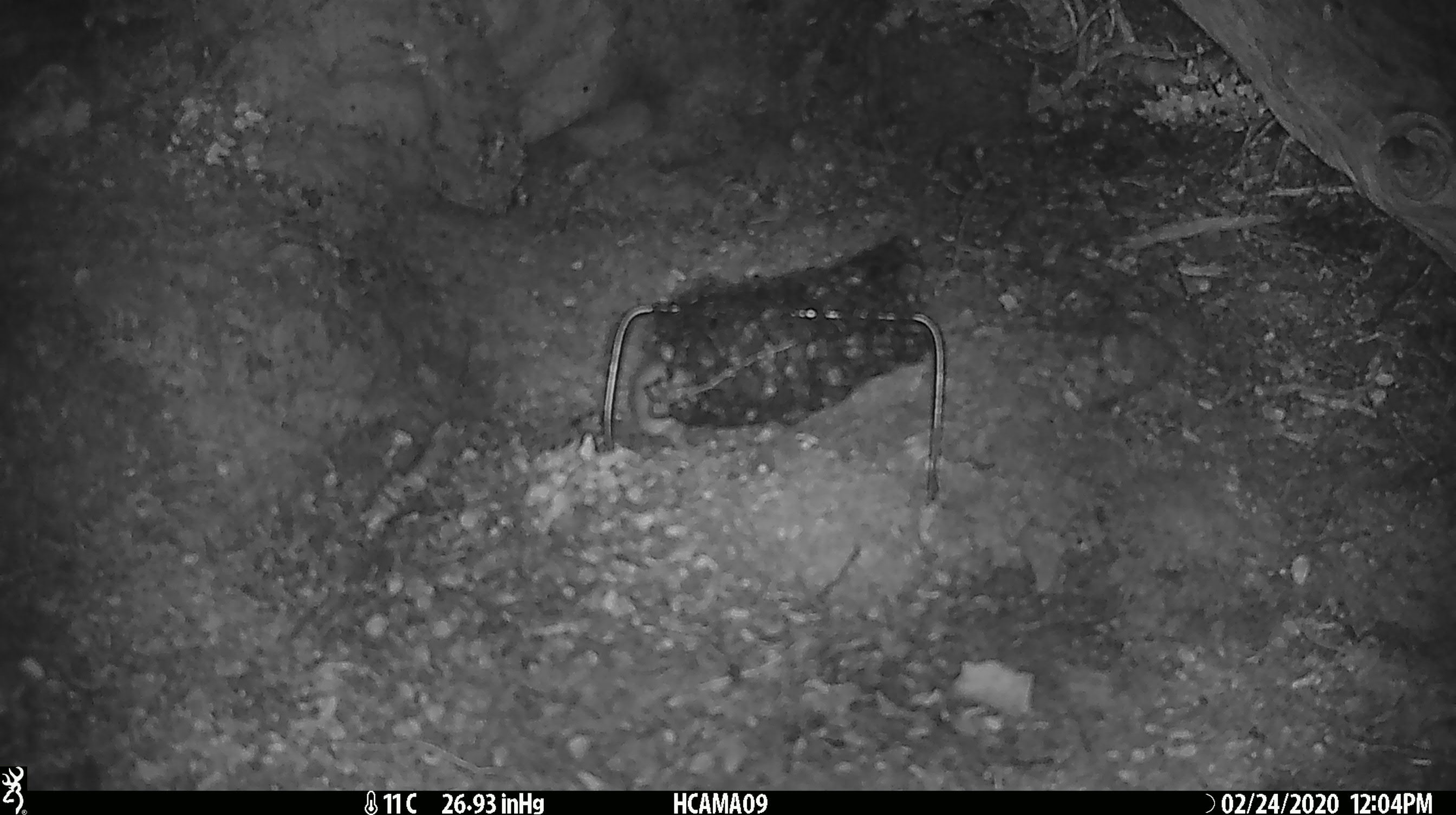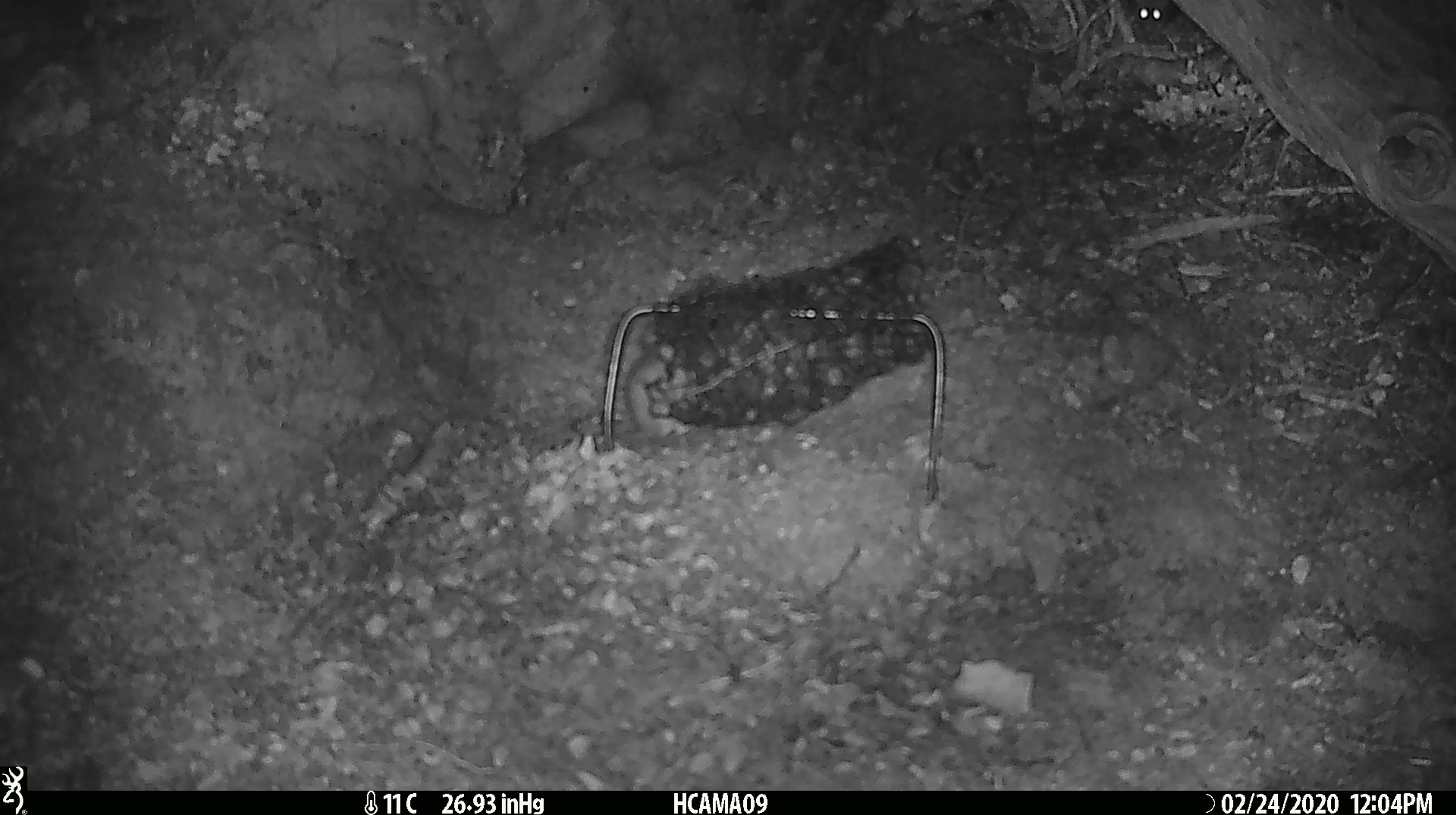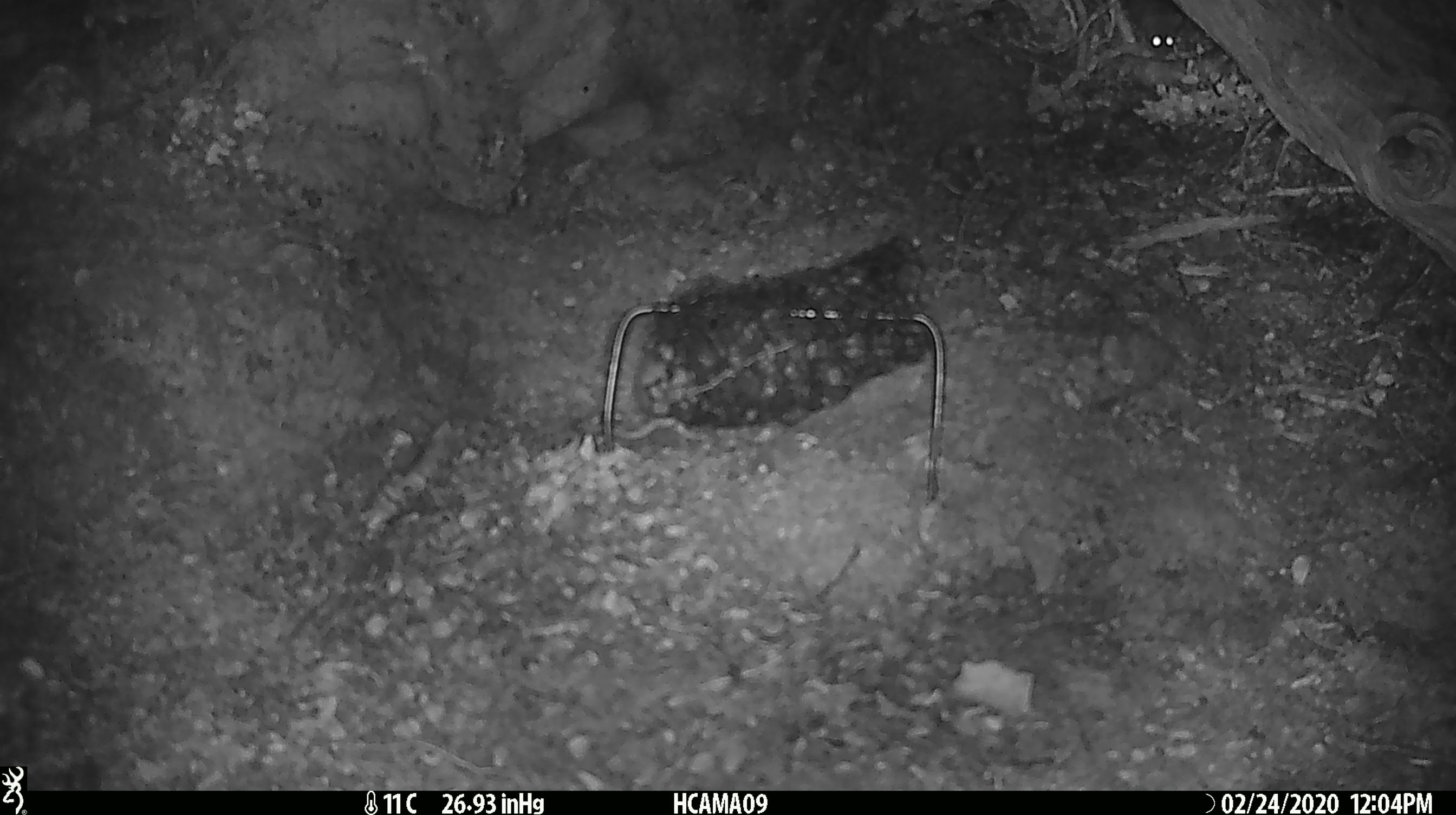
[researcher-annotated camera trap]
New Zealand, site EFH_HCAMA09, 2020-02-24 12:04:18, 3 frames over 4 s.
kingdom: Animalia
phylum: Chordata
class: Mammalia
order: Rodentia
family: Muridae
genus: Mus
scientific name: Mus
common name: mouse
Mouse (Mus).